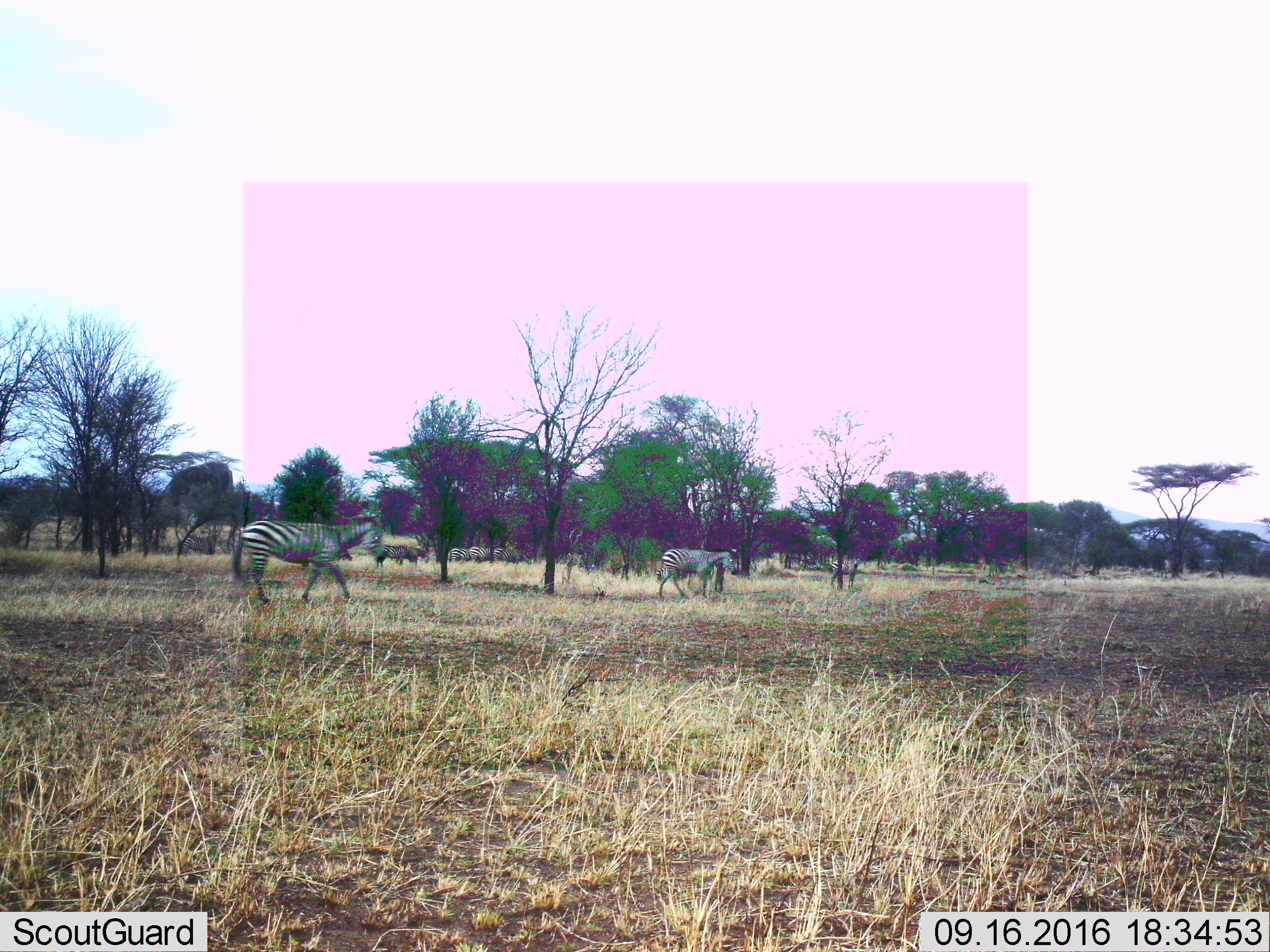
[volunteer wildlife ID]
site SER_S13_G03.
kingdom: Animalia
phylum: Chordata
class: Mammalia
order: Perissodactyla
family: Equidae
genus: Equus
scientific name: Equus quagga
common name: plains zebra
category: zebraplains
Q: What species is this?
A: Zebraplains (plains zebra) (Equus quagga).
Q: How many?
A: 9.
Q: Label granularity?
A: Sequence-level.